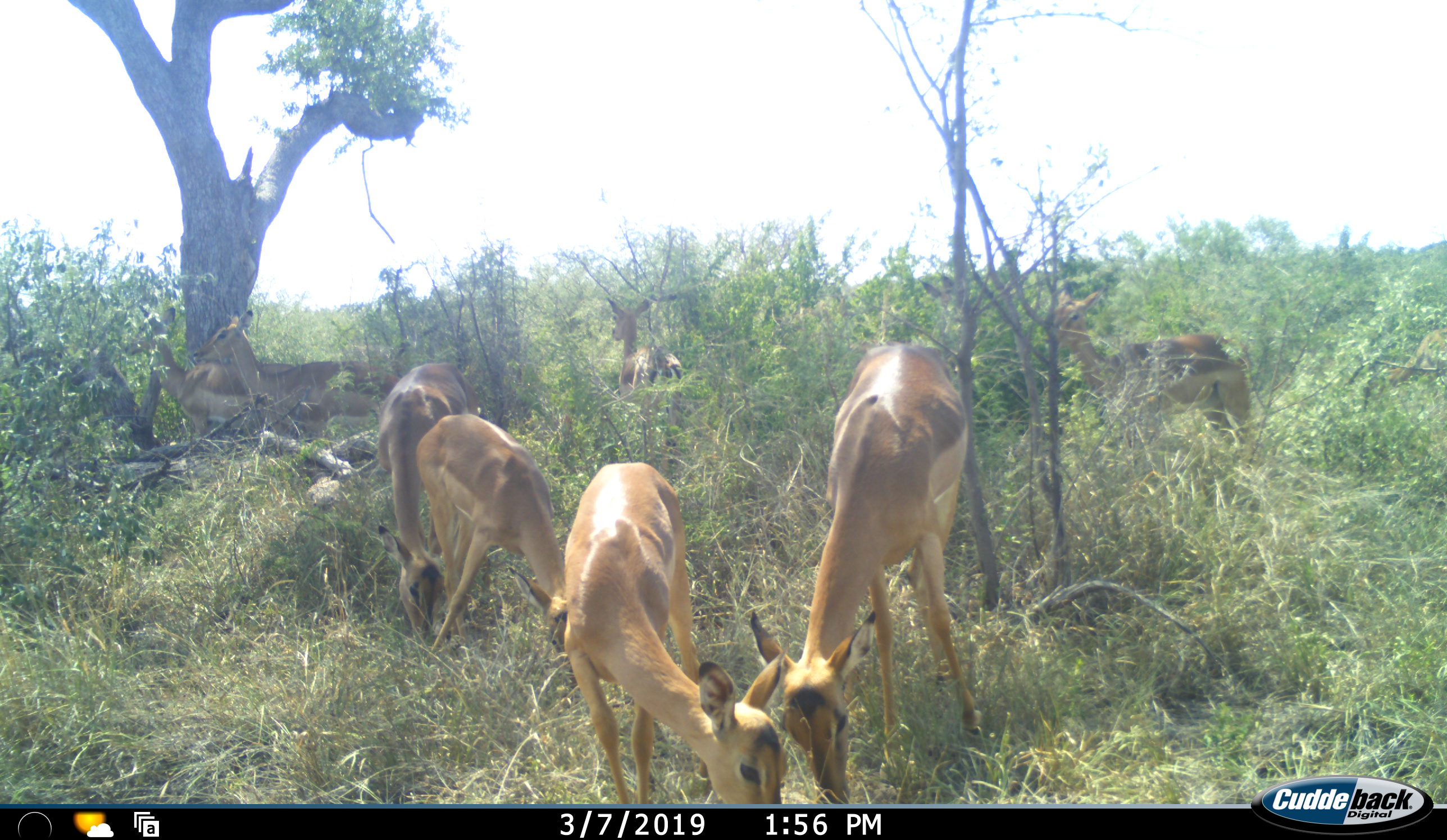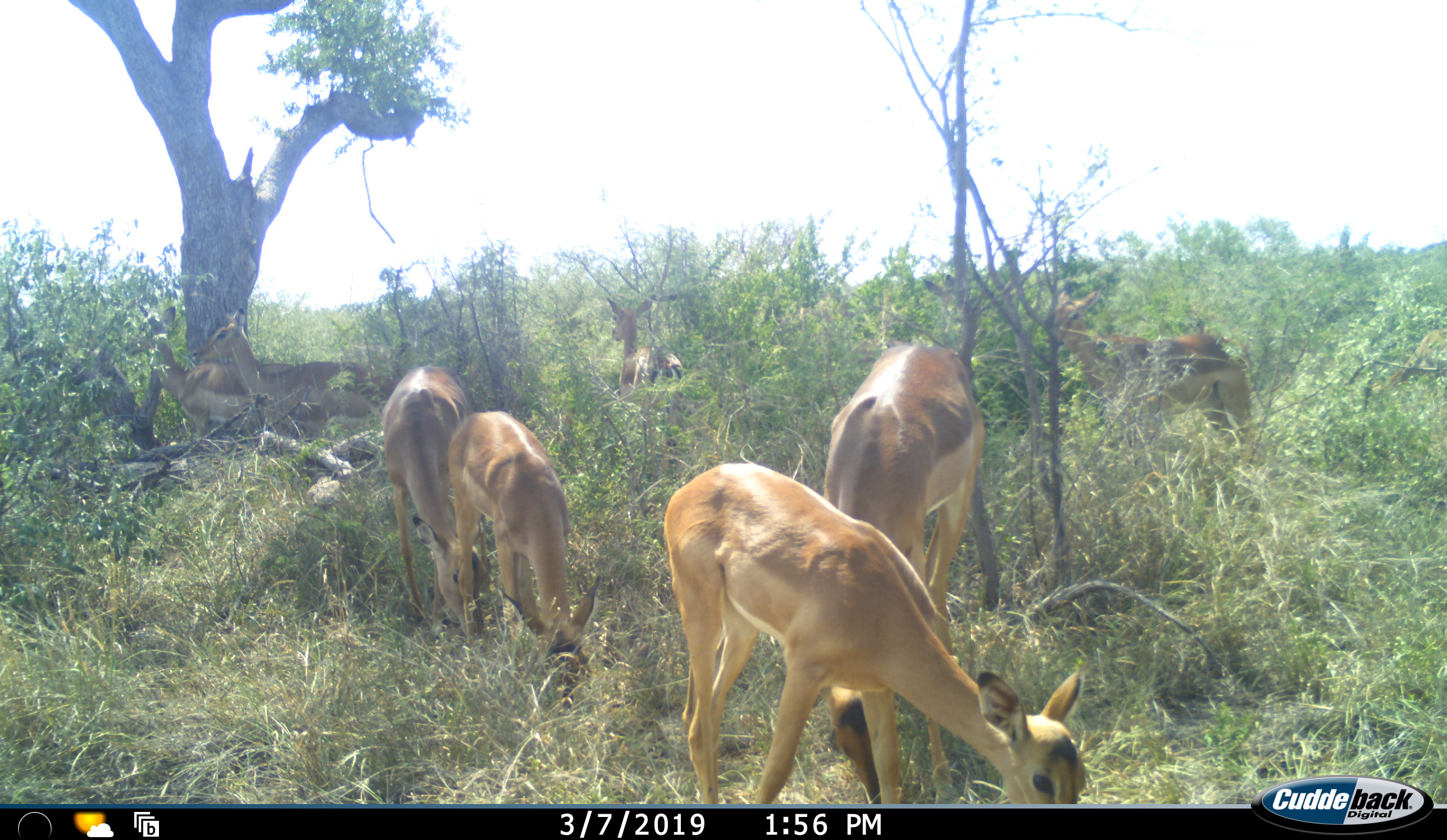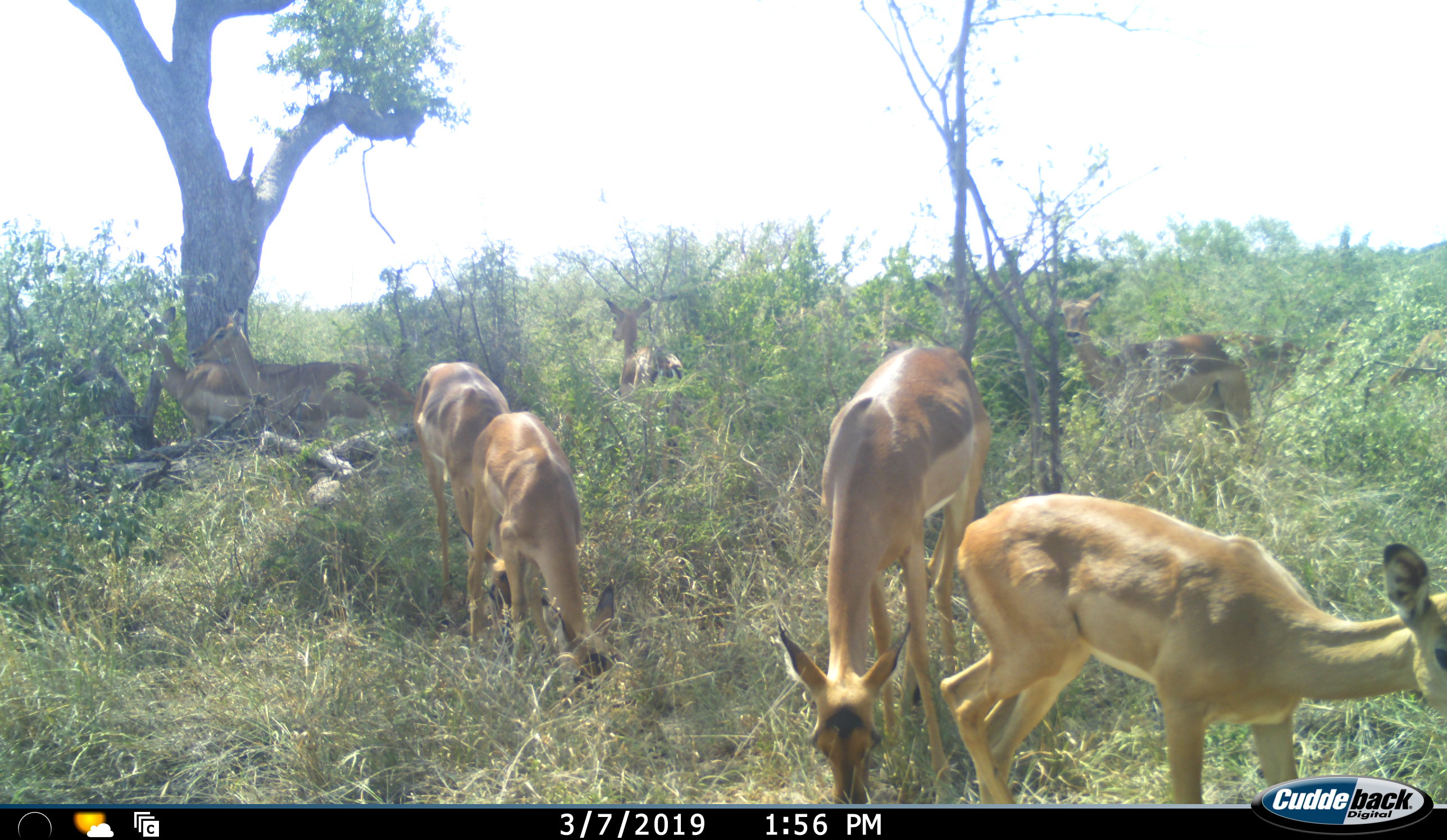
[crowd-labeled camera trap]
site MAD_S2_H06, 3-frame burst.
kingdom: Animalia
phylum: Chordata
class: Mammalia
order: Artiodactyla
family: Bovidae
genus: Aepyceros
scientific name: Aepyceros melampus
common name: impala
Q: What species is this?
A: Impala (Aepyceros melampus).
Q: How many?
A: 10.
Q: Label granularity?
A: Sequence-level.